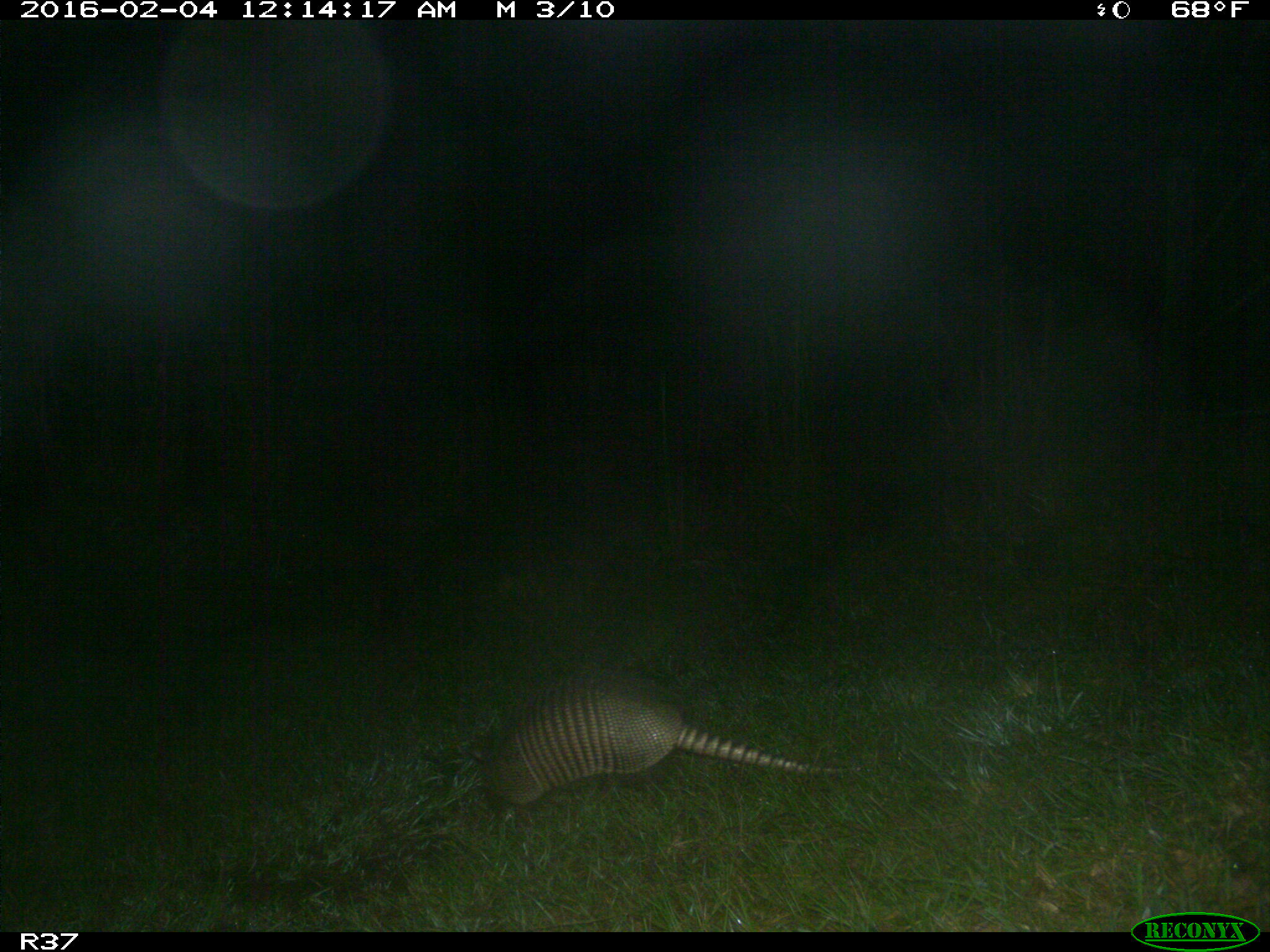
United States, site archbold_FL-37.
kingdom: Animalia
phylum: Chordata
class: Mammalia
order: Cingulata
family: Dasypodidae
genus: Dasypus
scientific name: Dasypus novemcinctus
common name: nine-banded armadillo